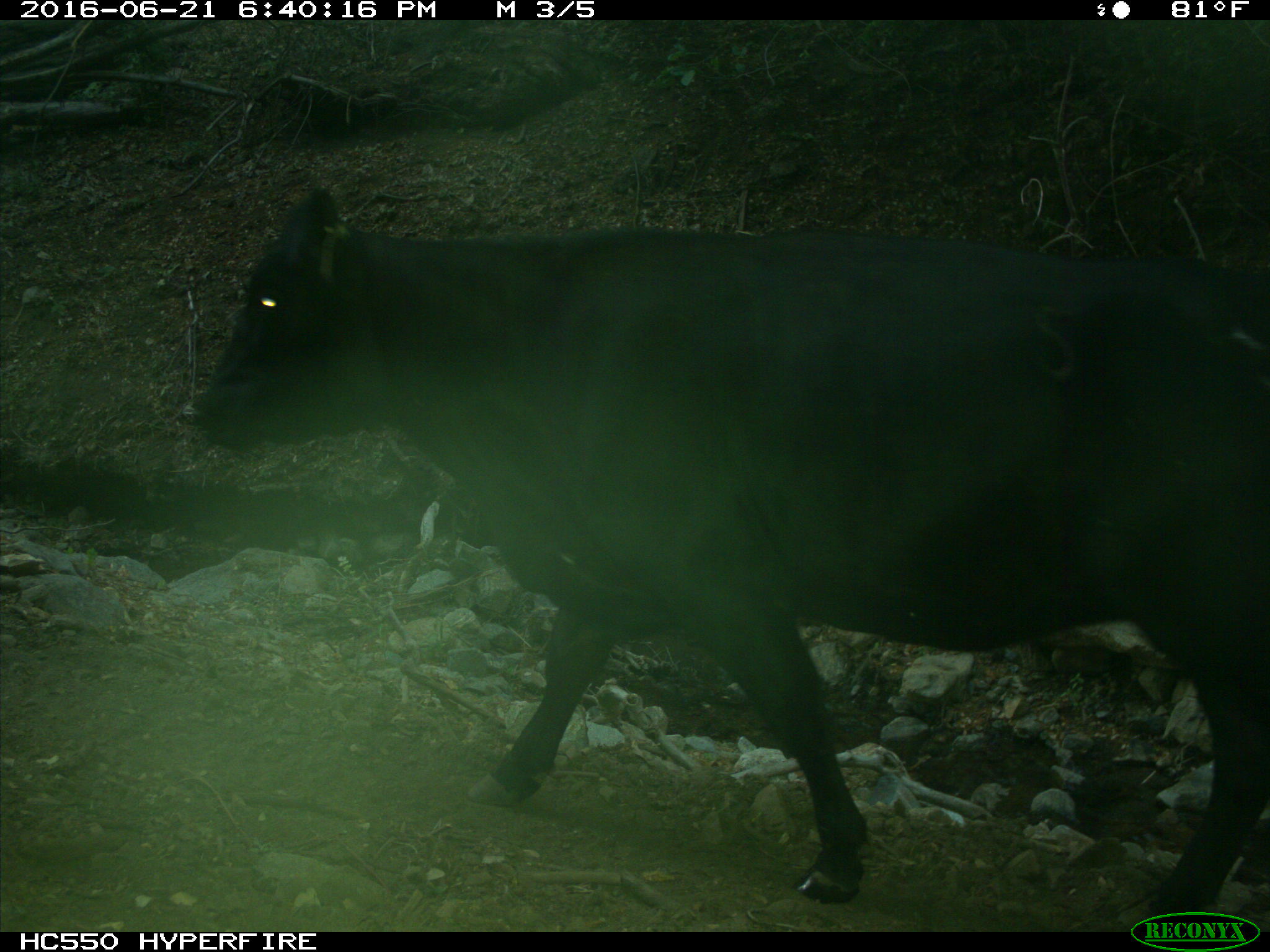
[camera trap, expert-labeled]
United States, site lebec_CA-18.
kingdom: Animalia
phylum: Chordata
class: Mammalia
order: Artiodactyla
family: Bovidae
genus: Bos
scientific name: Bos taurus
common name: domestic cow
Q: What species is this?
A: Bos taurus (domestic cow).